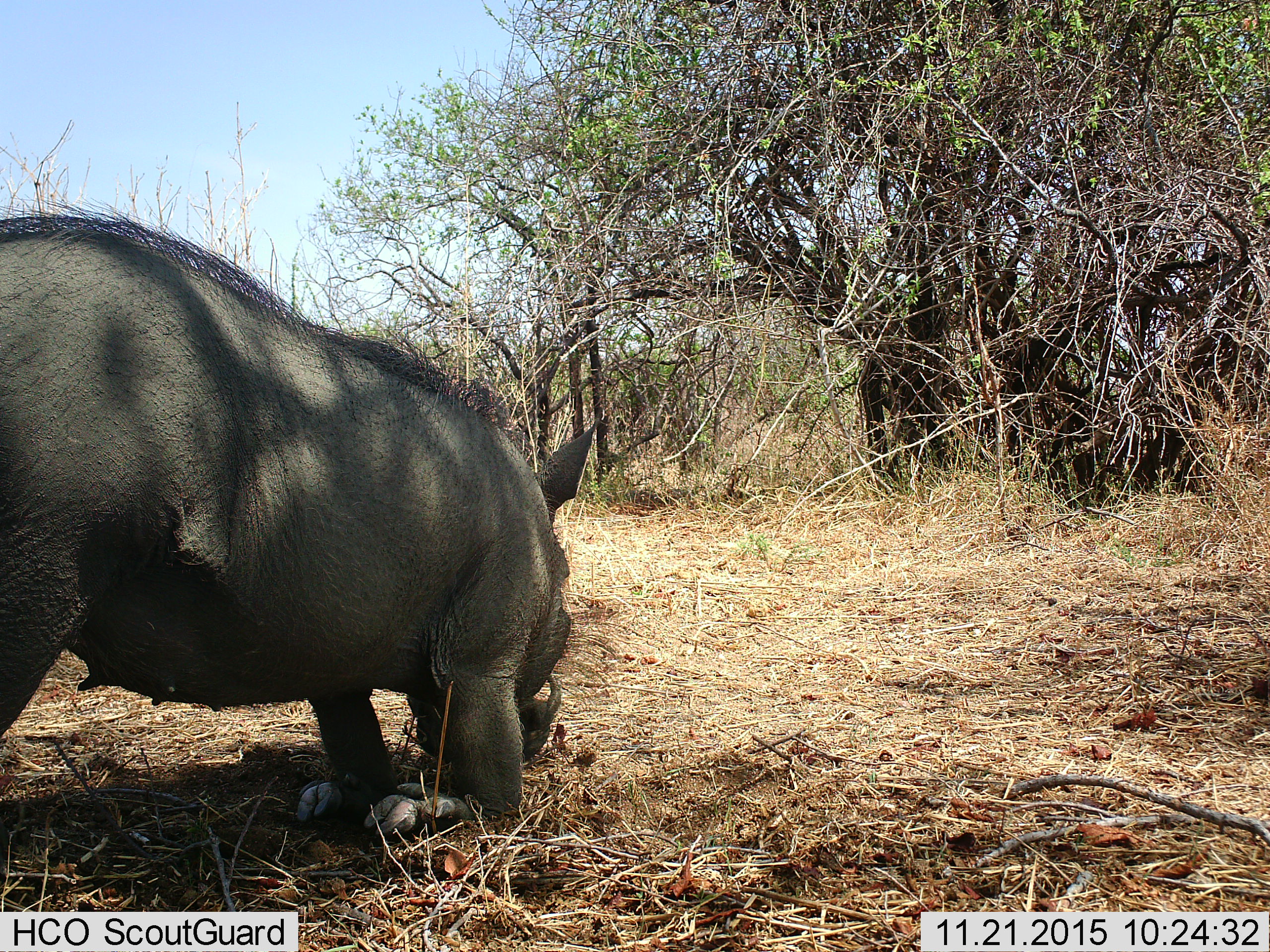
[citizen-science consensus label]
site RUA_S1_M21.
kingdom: Animalia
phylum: Chordata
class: Mammalia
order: Artiodactyla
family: Suidae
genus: Phacochoerus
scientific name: Phacochoerus africanus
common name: warthog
Warthog (Phacochoerus africanus), count 1. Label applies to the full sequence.